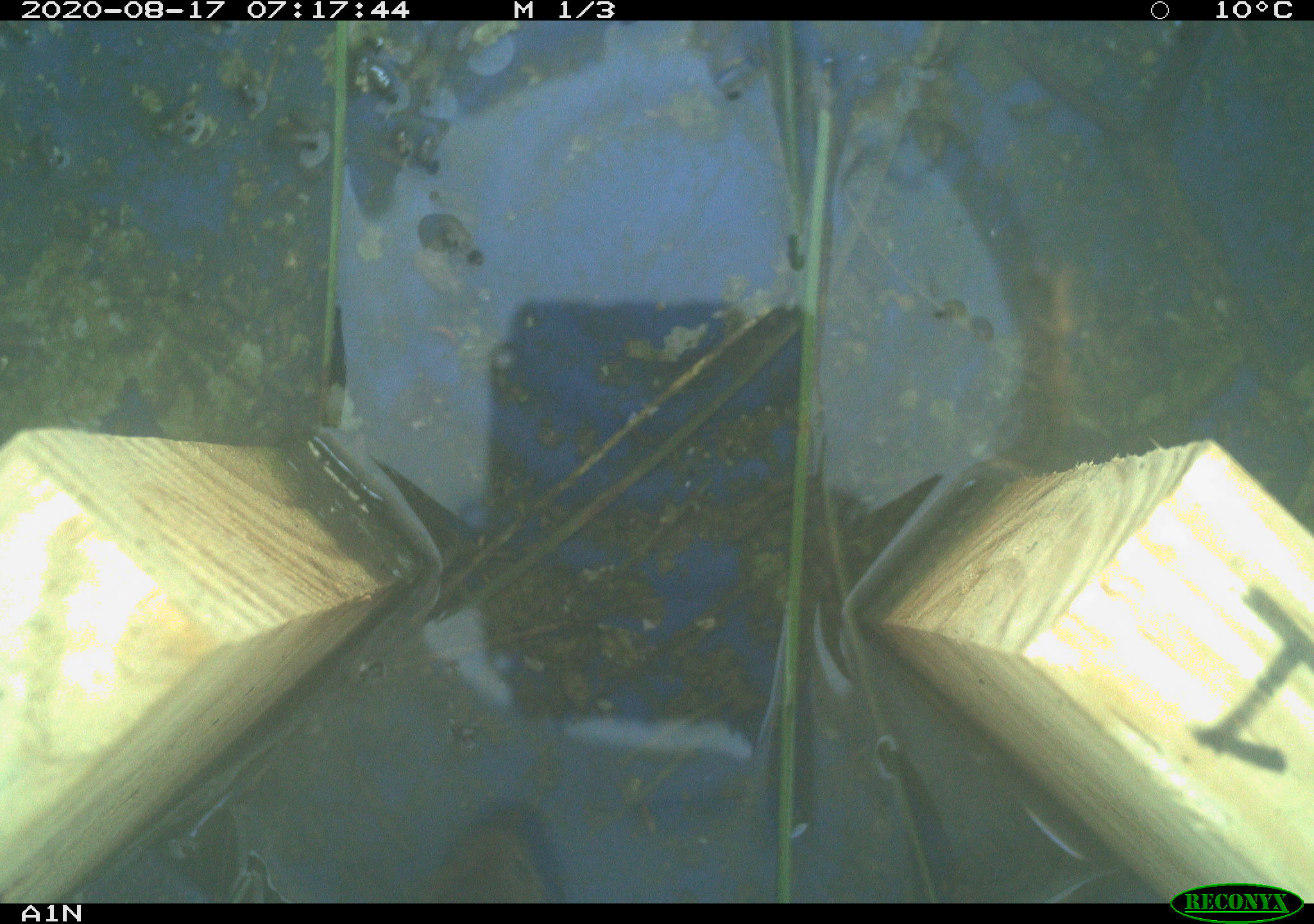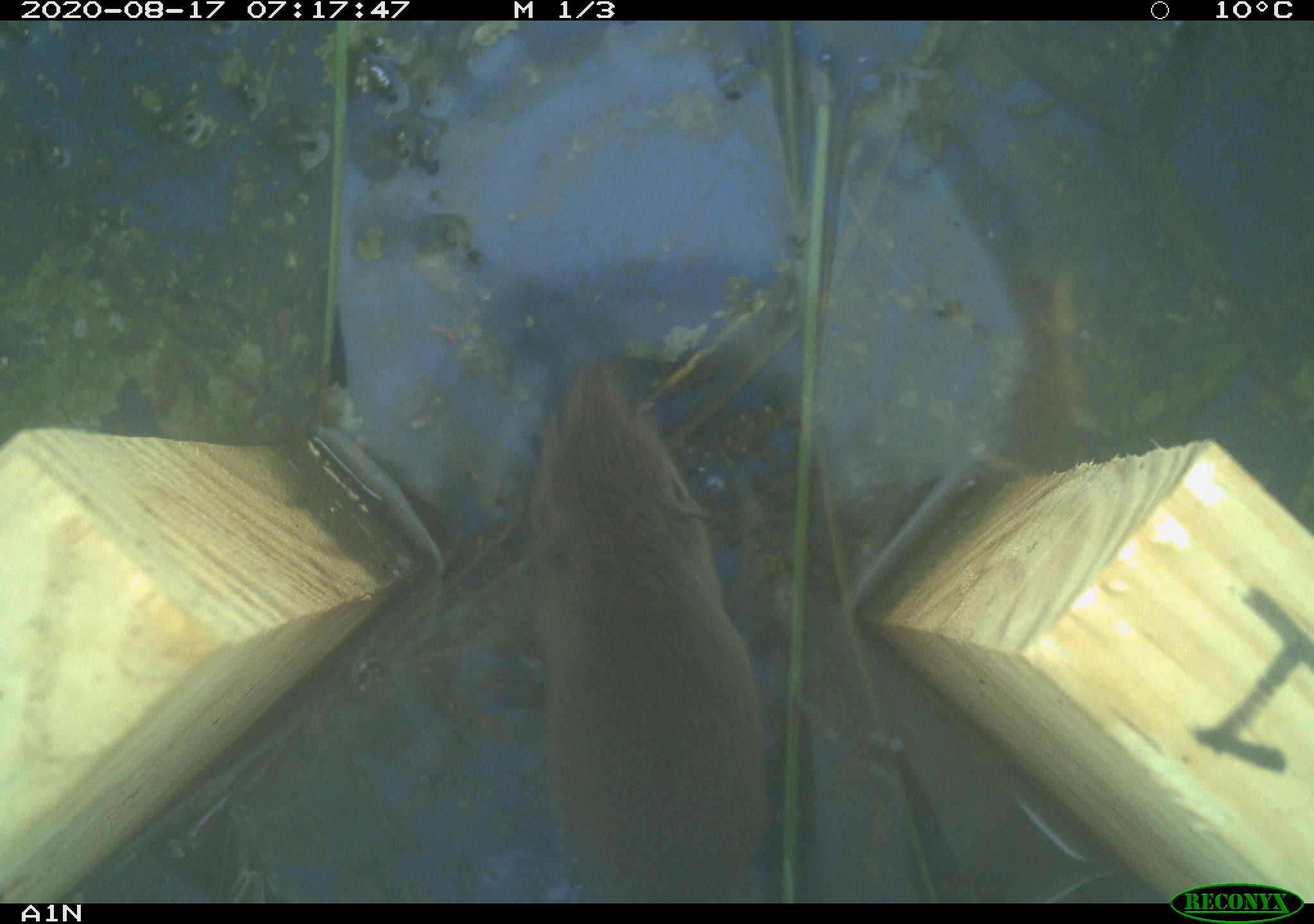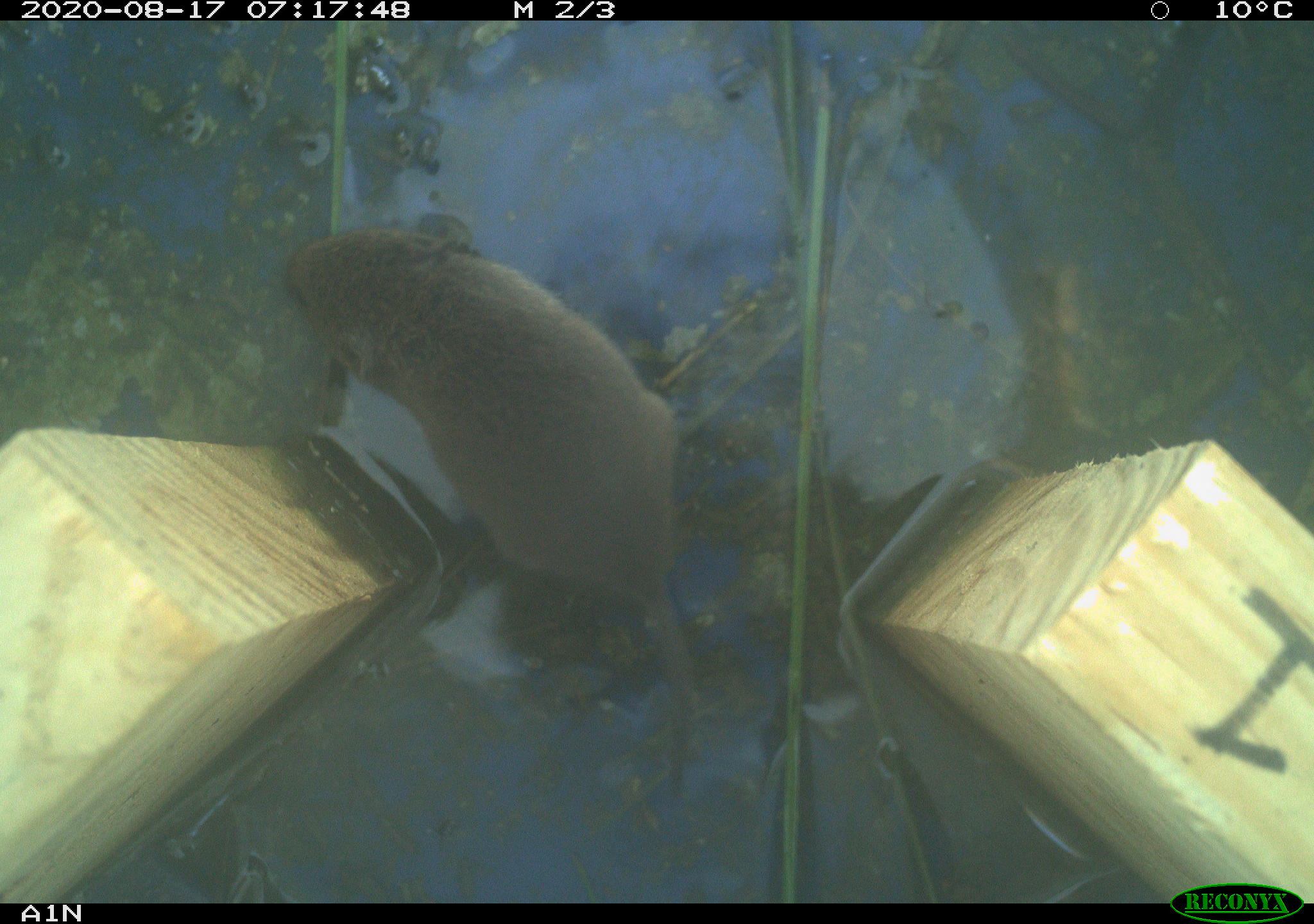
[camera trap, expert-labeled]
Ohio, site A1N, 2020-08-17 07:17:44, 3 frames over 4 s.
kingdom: Animalia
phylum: Chordata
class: Mammalia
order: Rodentia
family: Cricetidae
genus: Microtus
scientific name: Microtus pennsylvanicus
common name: meadow vole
Meadow vole (Microtus pennsylvanicus).